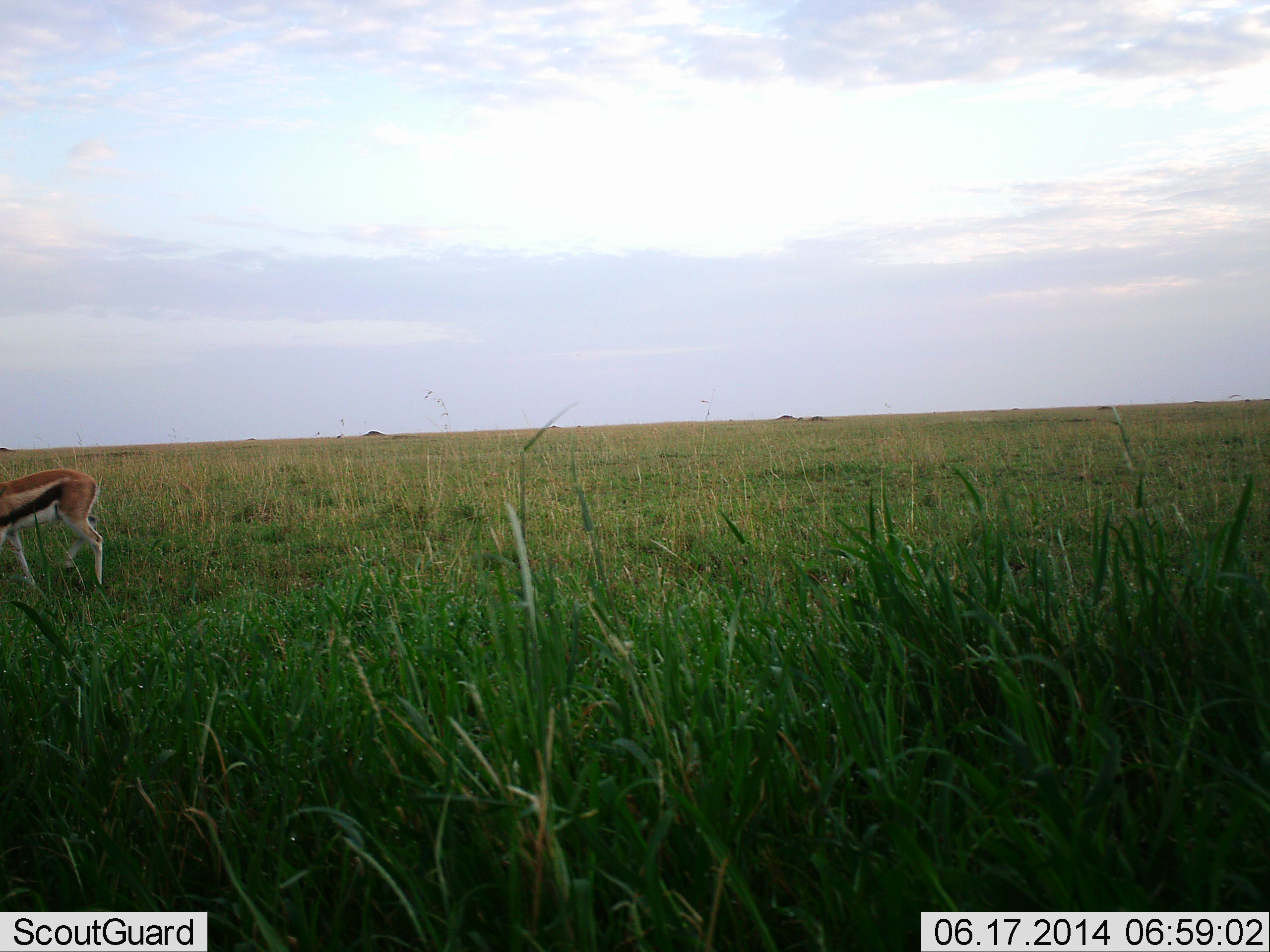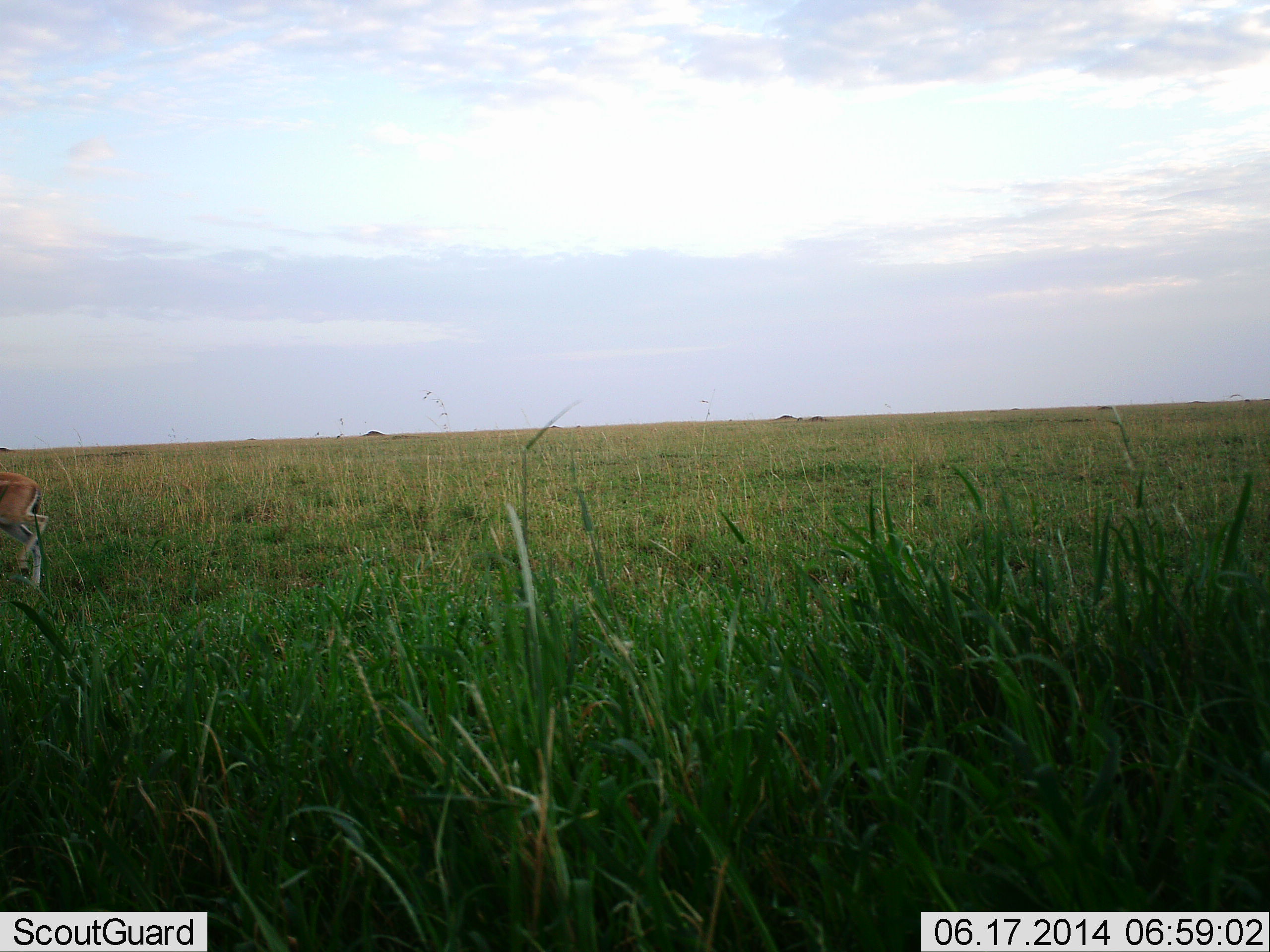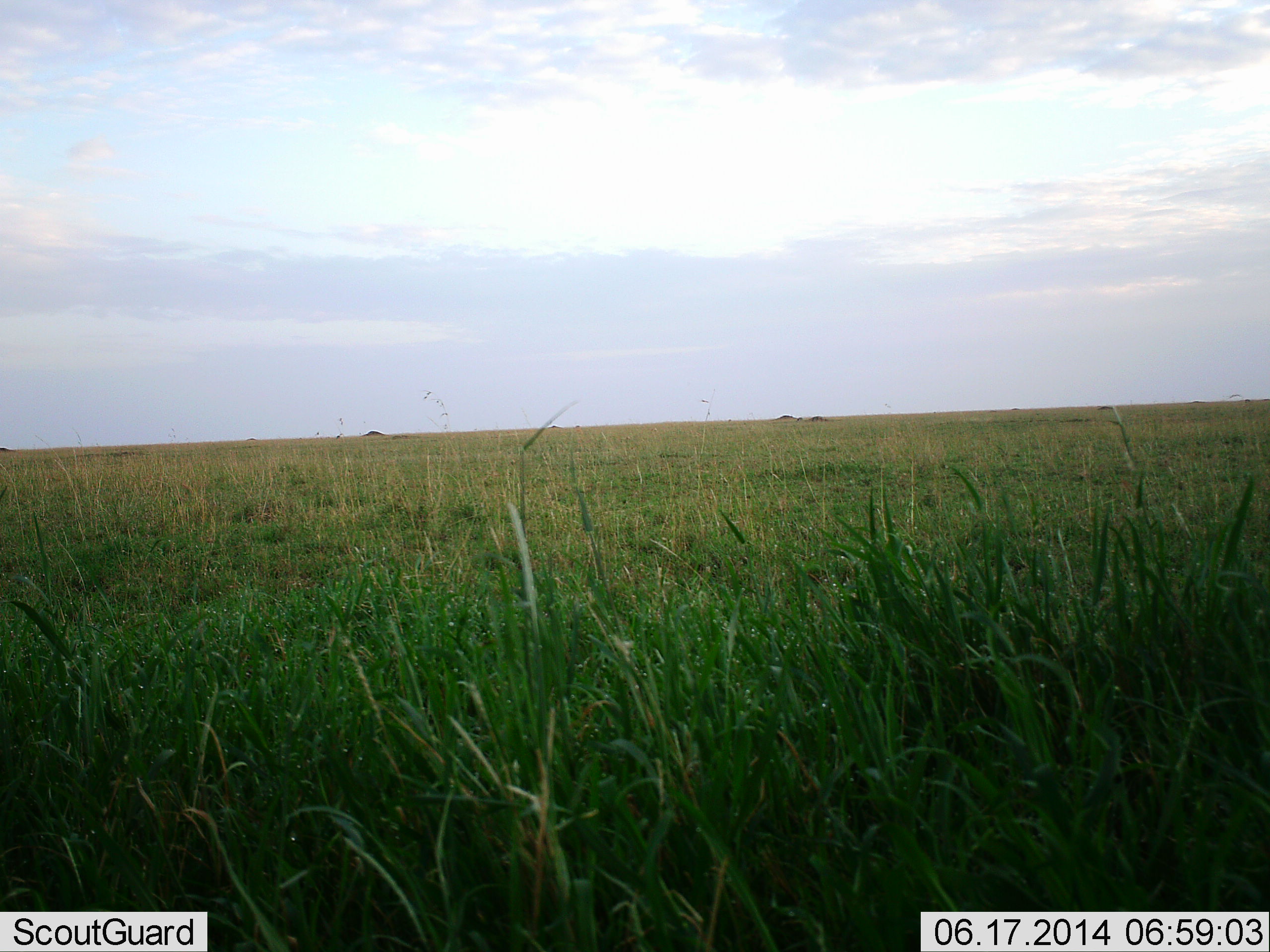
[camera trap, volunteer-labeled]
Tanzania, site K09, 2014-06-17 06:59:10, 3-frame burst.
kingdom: Animalia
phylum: Chordata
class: Mammalia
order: Artiodactyla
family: Bovidae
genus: Eudorcas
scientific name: Eudorcas thomsonii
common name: thomson's gazelle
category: gazellethomsons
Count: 1.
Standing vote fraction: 0%.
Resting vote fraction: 0%.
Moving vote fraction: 100%.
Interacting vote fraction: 0%.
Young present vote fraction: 0%.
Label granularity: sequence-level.